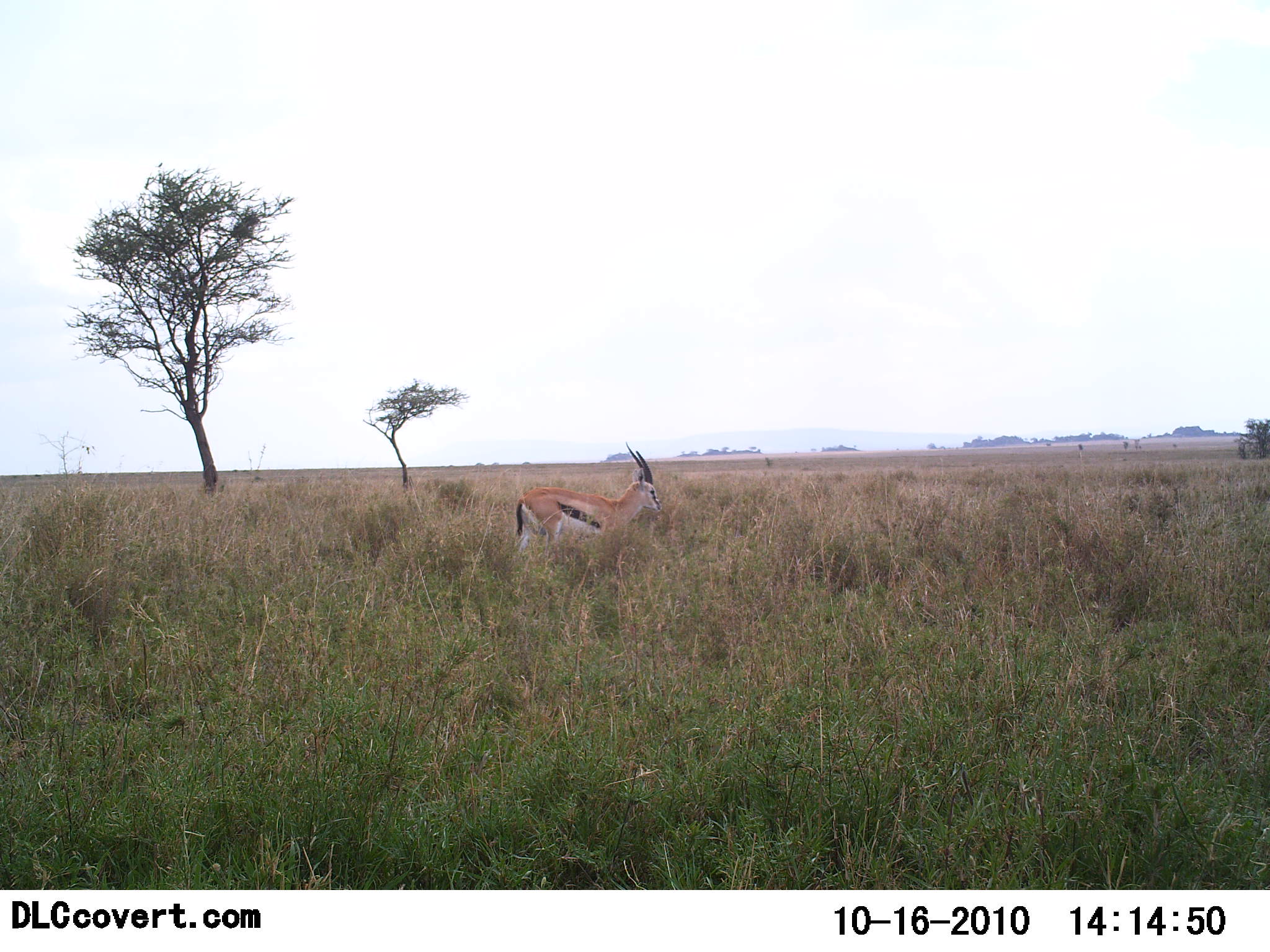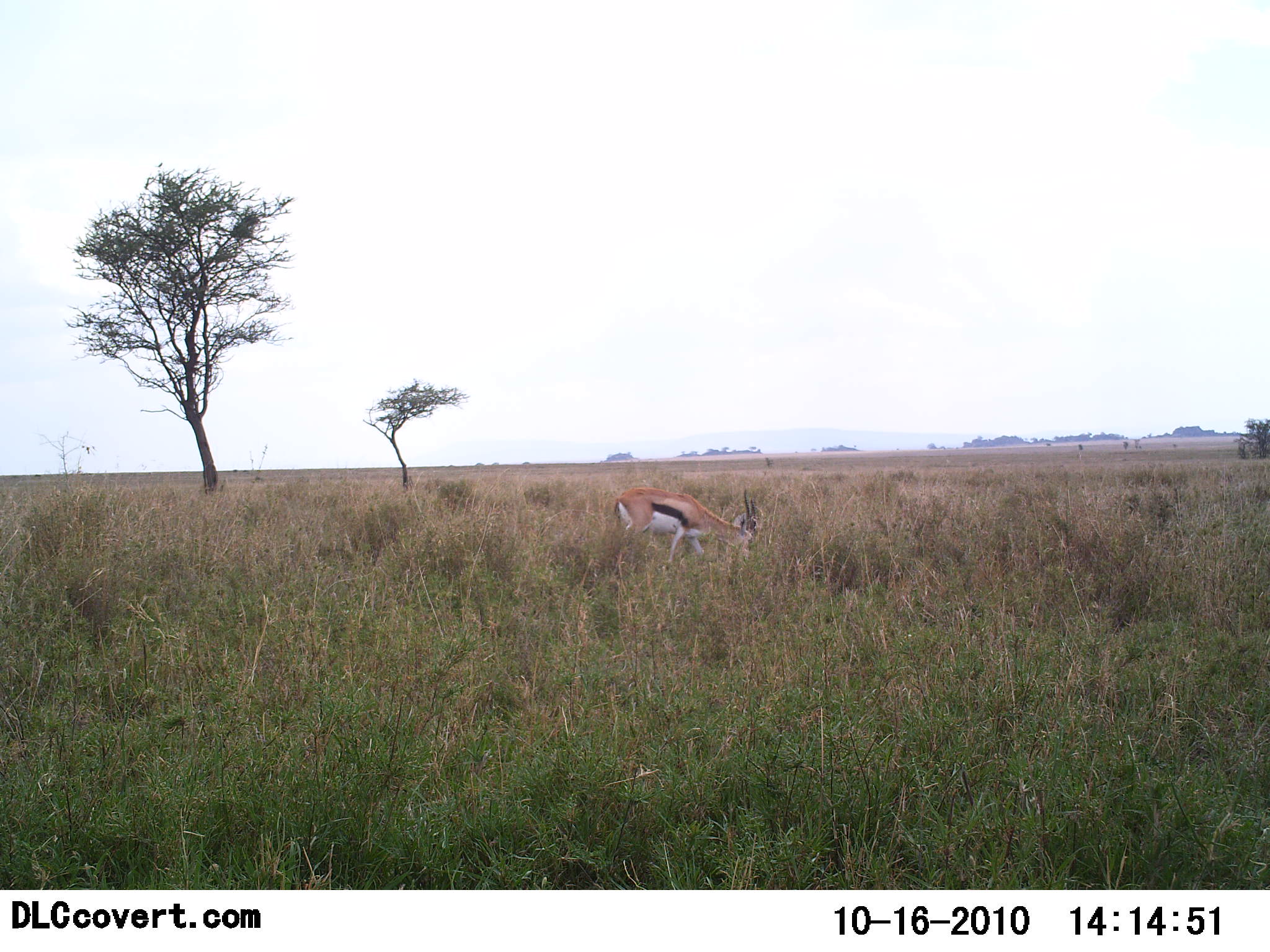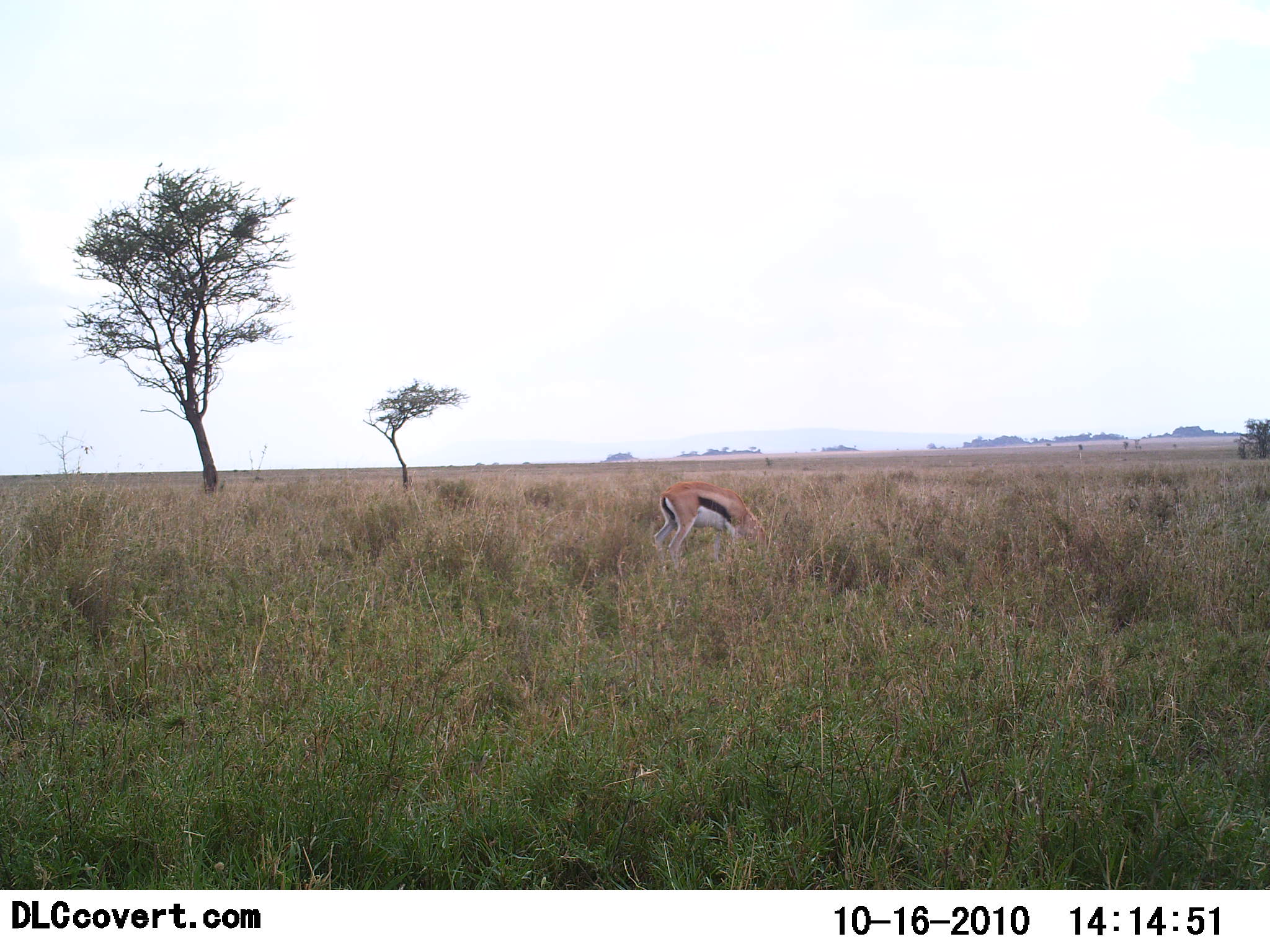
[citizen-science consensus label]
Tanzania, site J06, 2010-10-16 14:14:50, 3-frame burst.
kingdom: Animalia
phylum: Chordata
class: Mammalia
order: Artiodactyla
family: Bovidae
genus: Eudorcas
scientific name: Eudorcas thomsonii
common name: thomson's gazelle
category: gazellethomsons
Gazellethomsons (thomson's gazelle) (Eudorcas thomsonii), count 1. Behavior (volunteer vote fractions): standing 18%, resting 0%, moving 35%, interacting 0%. Young present (vote fraction): 0%. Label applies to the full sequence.